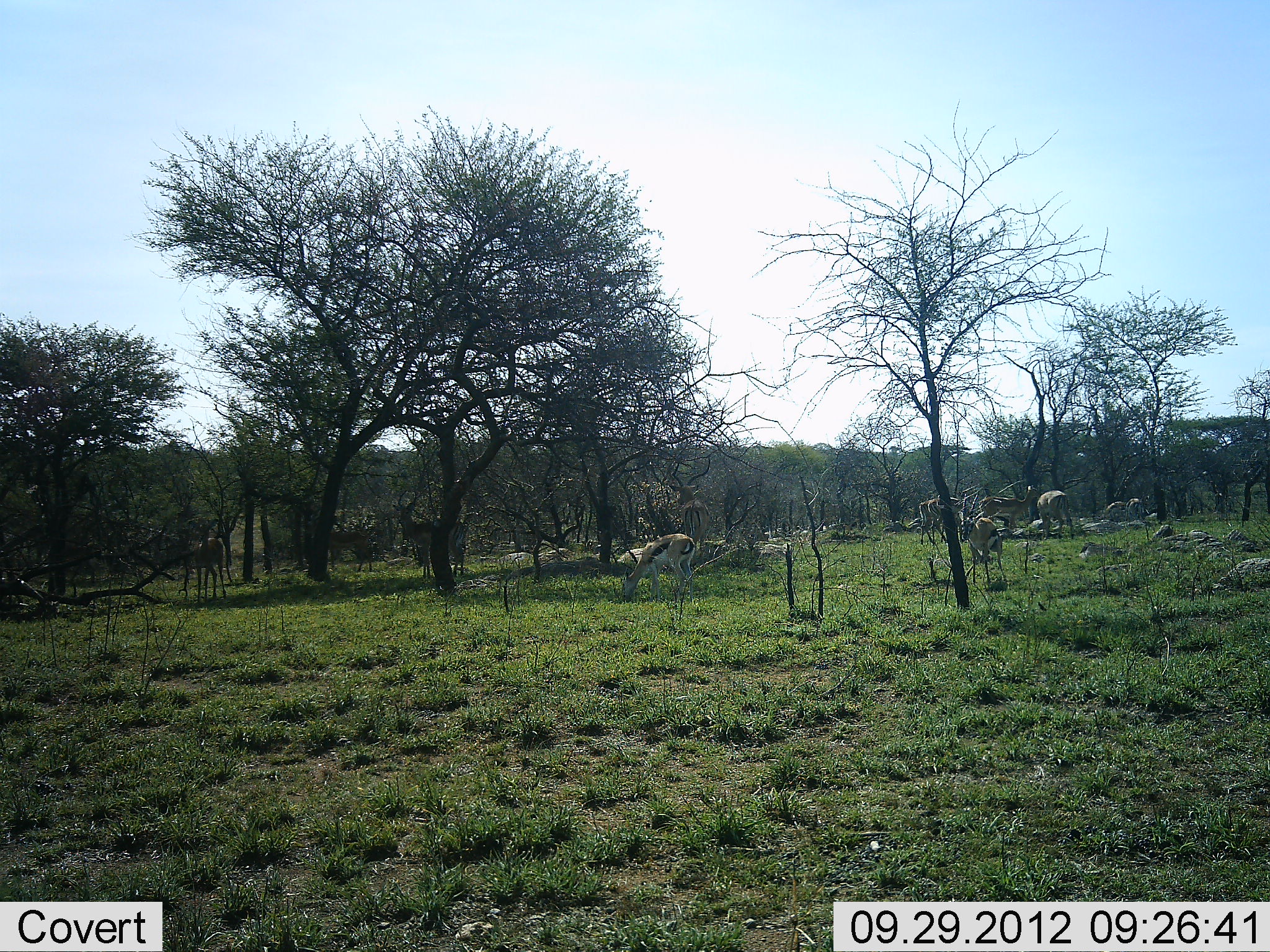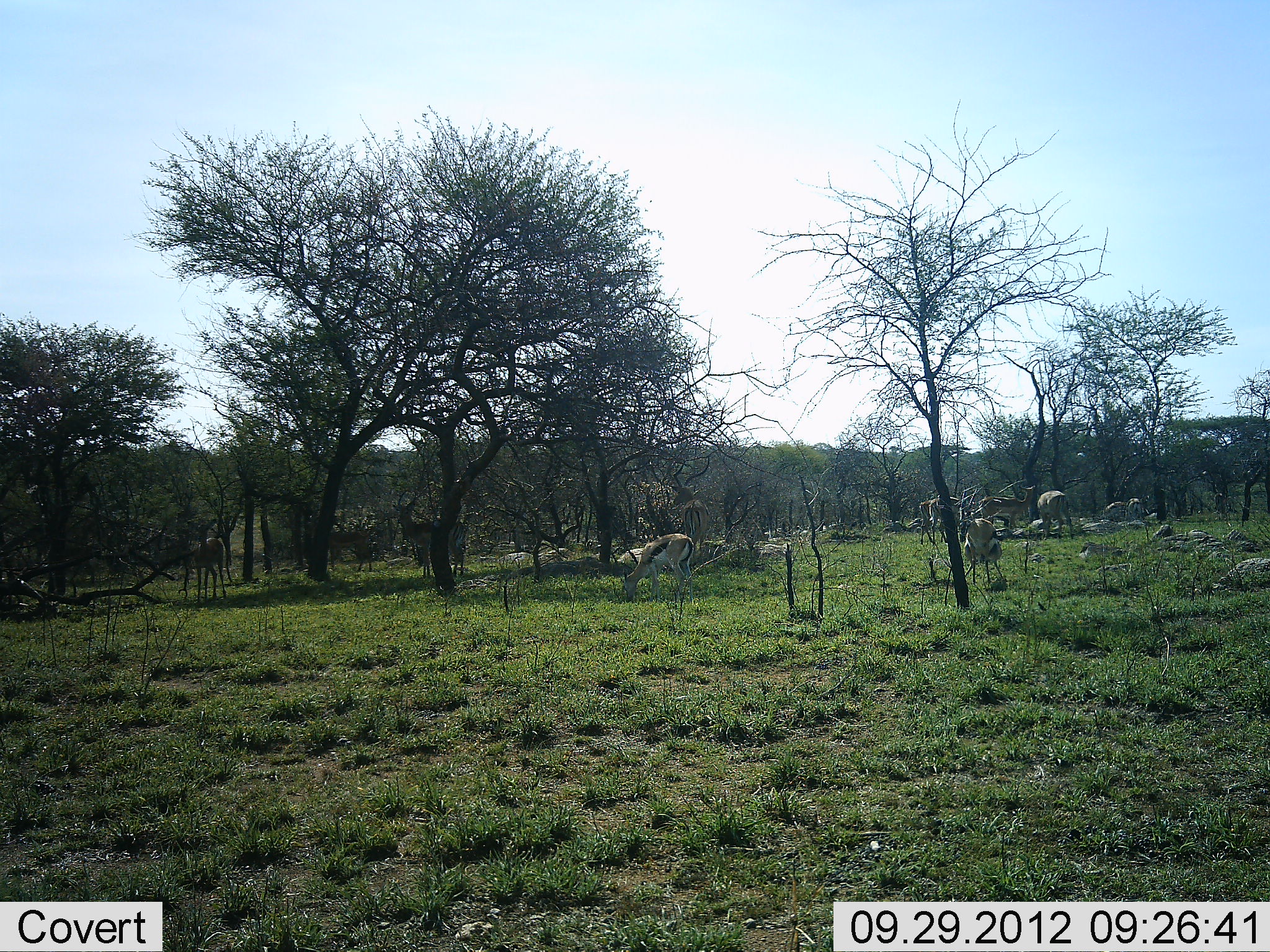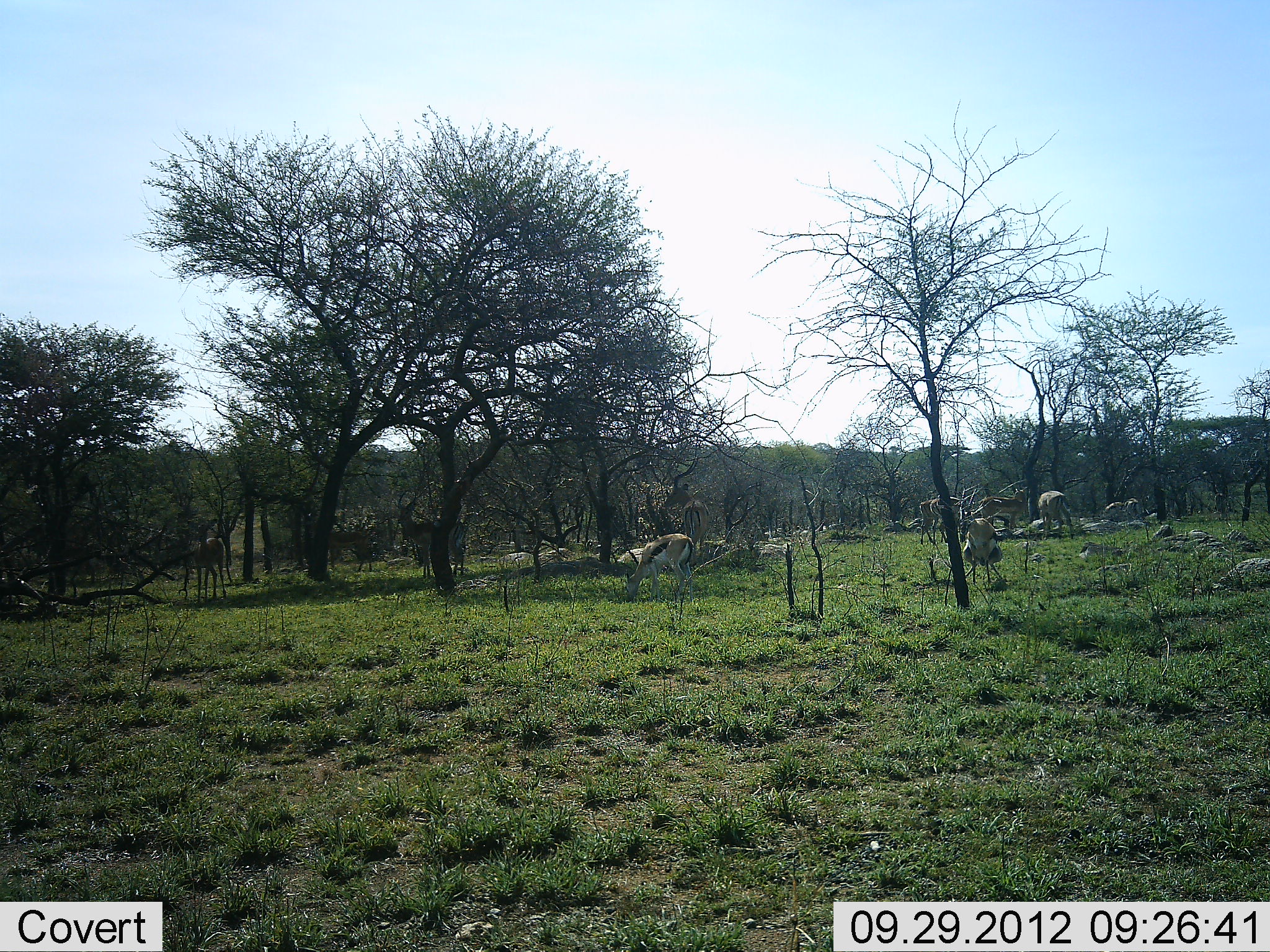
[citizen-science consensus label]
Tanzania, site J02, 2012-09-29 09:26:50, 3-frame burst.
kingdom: Animalia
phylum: Chordata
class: Mammalia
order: Artiodactyla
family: Bovidae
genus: Eudorcas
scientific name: Eudorcas thomsonii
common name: thomson's gazelle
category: gazellethomsons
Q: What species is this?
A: Gazellethomsons (thomson's gazelle) (Eudorcas thomsonii).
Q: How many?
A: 5.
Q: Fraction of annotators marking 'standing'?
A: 61%.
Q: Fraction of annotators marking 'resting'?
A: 6%.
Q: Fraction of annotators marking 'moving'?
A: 17%.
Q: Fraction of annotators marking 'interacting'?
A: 6%.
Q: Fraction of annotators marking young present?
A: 0%.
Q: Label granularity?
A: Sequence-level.